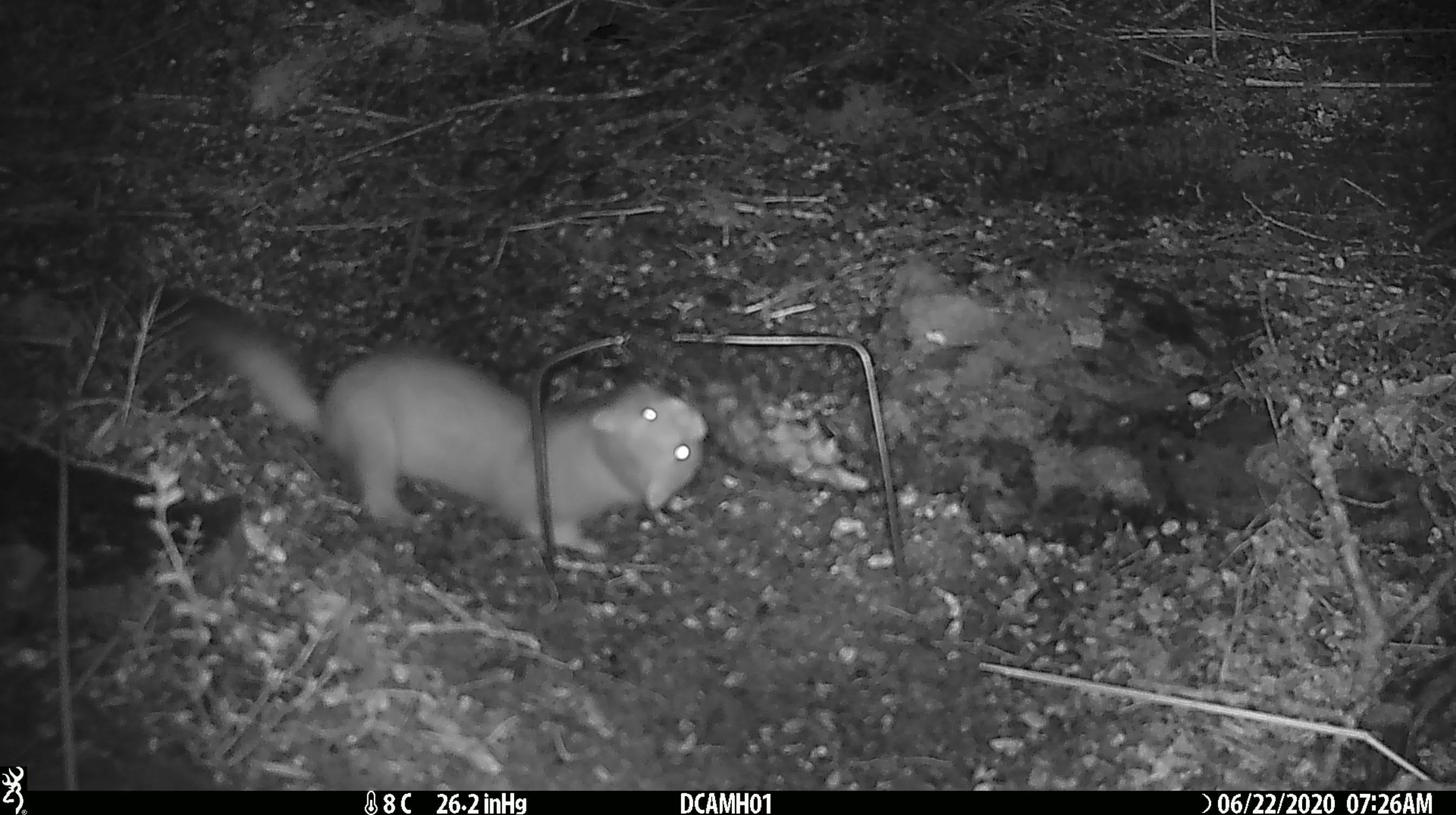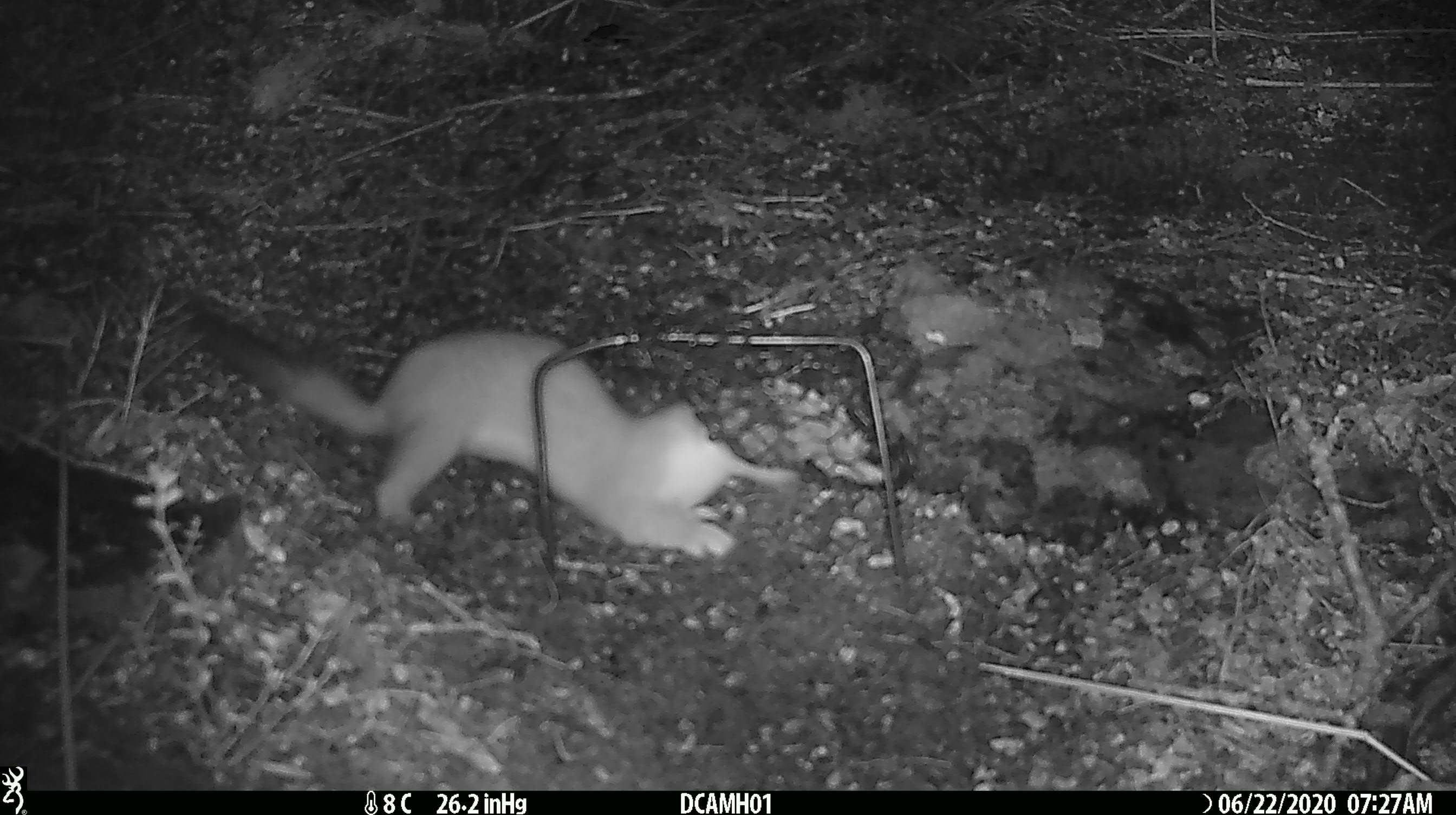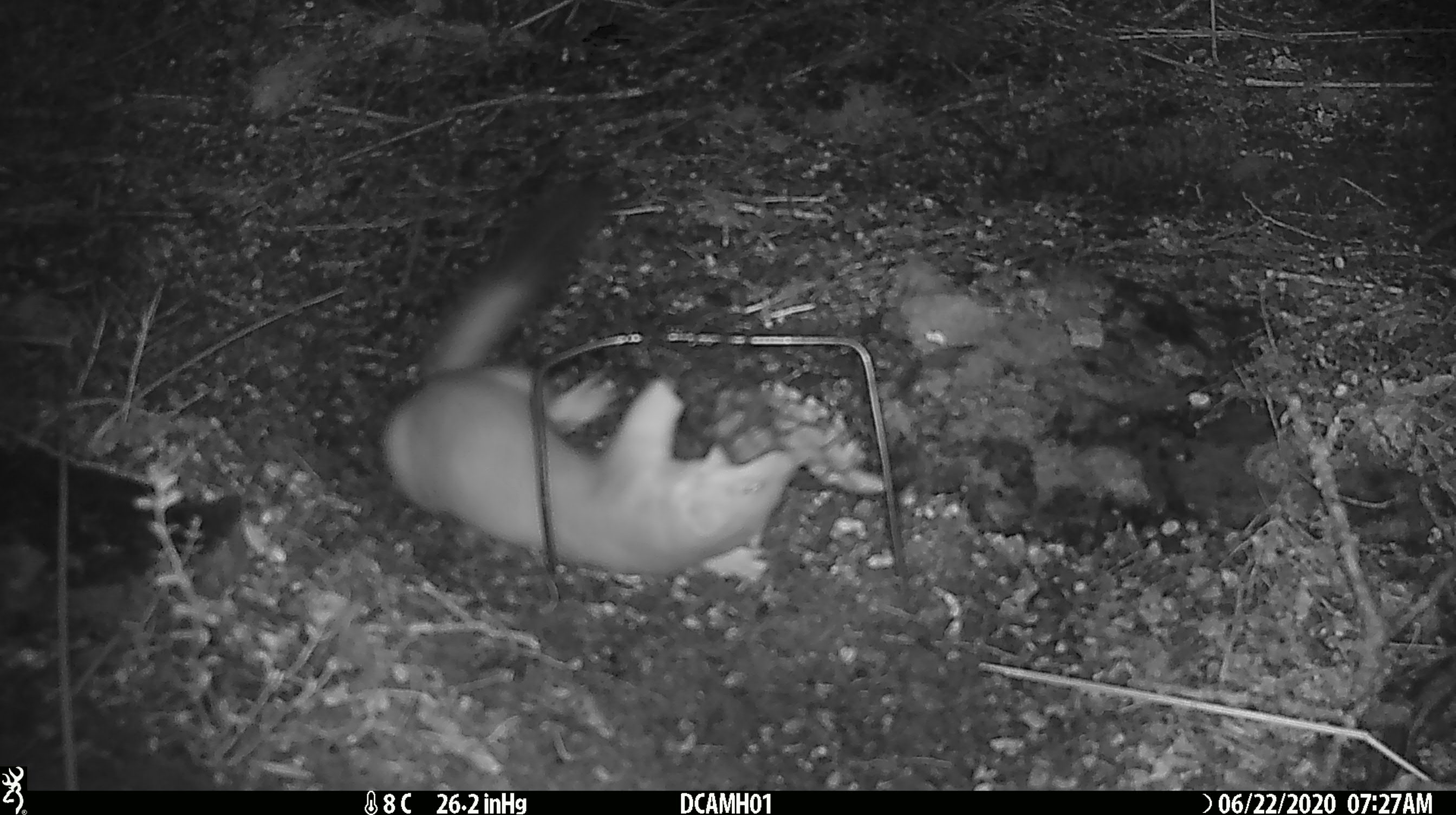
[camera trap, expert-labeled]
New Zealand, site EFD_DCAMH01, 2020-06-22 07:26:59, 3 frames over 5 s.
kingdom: Animalia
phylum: Chordata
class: Mammalia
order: Carnivora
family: Mustelidae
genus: Mustela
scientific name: Mustela erminea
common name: stoat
Stoat (Mustela erminea).